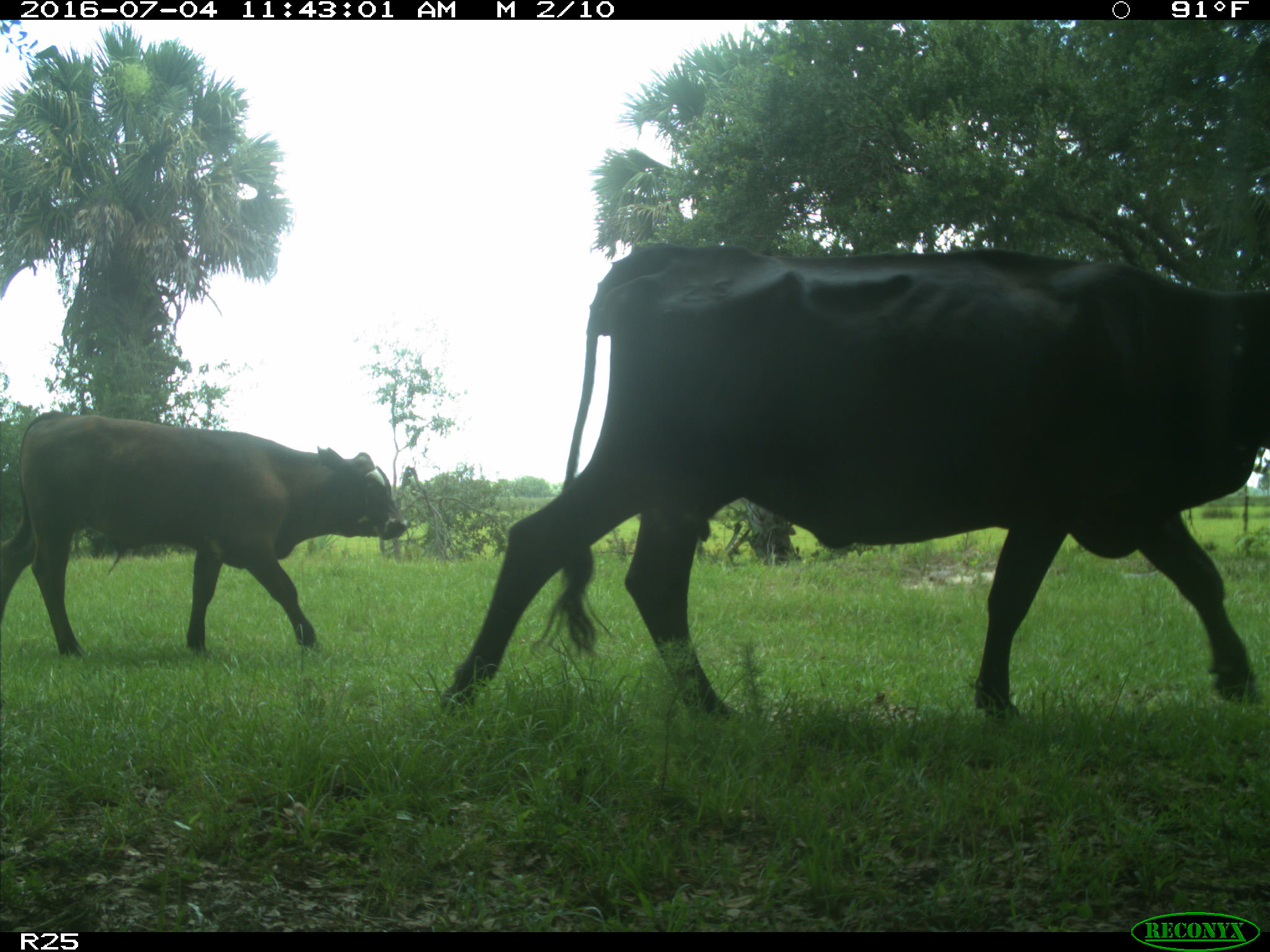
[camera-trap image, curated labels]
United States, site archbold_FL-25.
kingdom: Animalia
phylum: Chordata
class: Mammalia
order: Artiodactyla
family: Bovidae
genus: Bos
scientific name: Bos taurus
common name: domestic cow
Bos taurus (domestic cow).